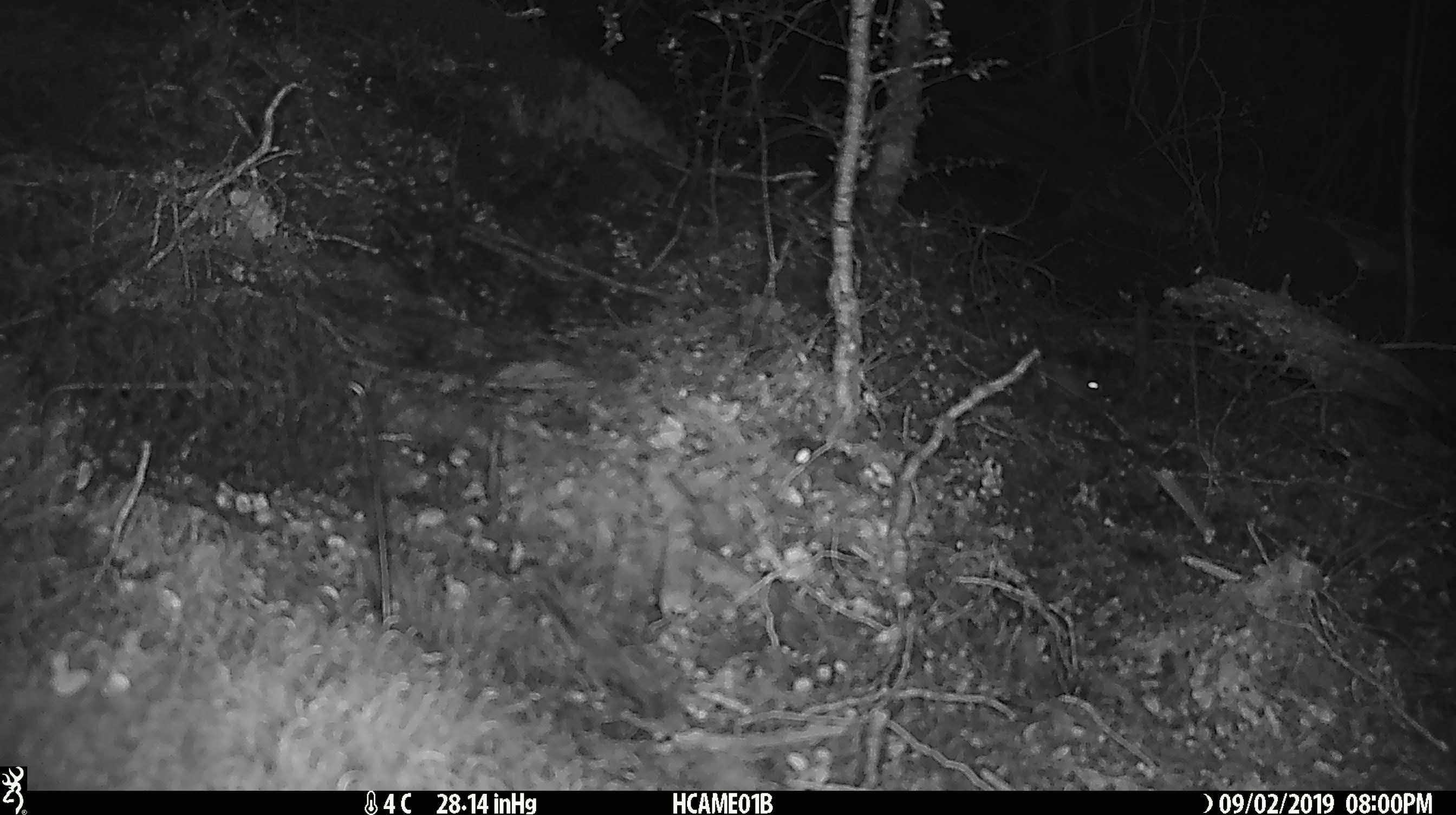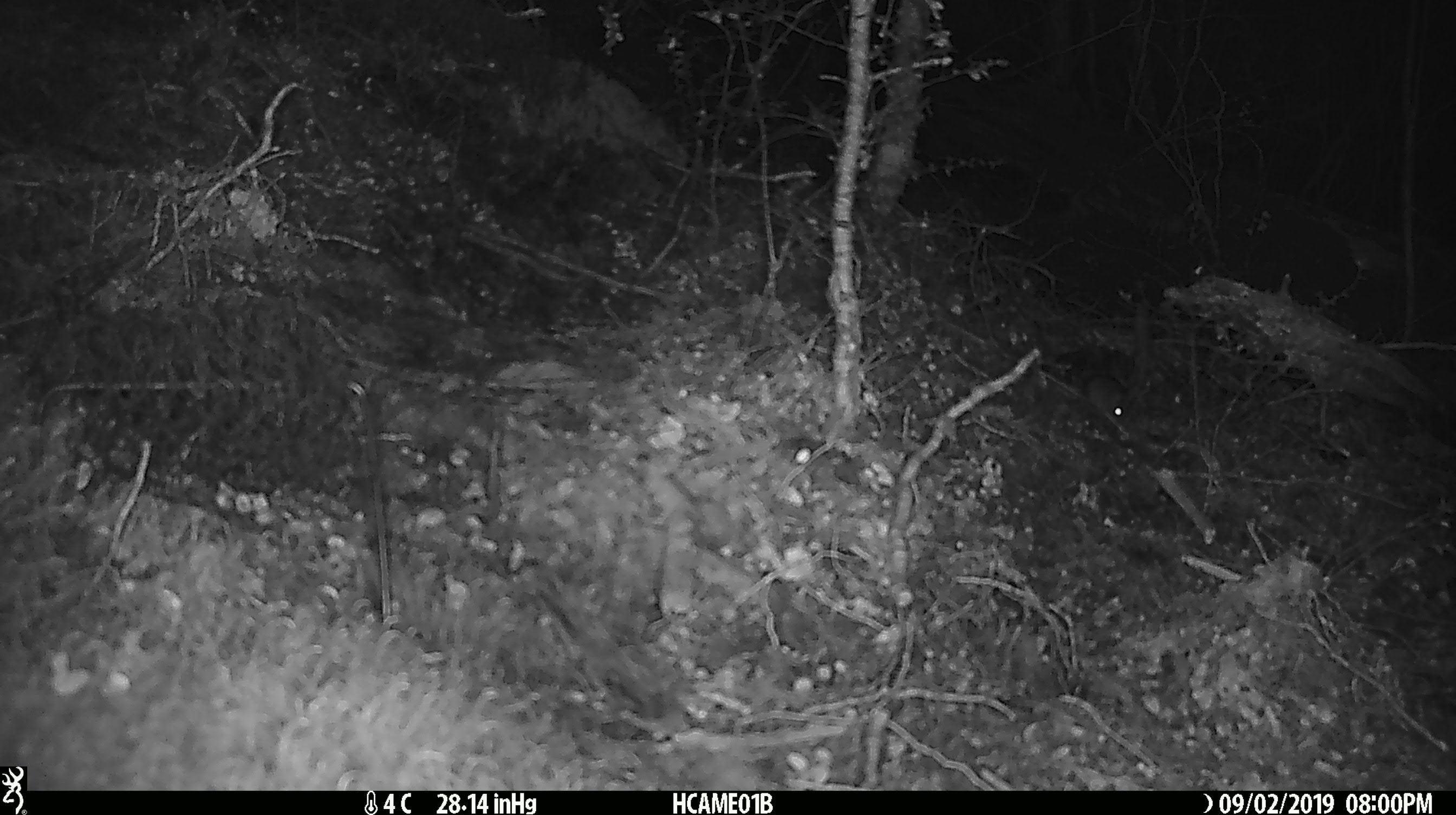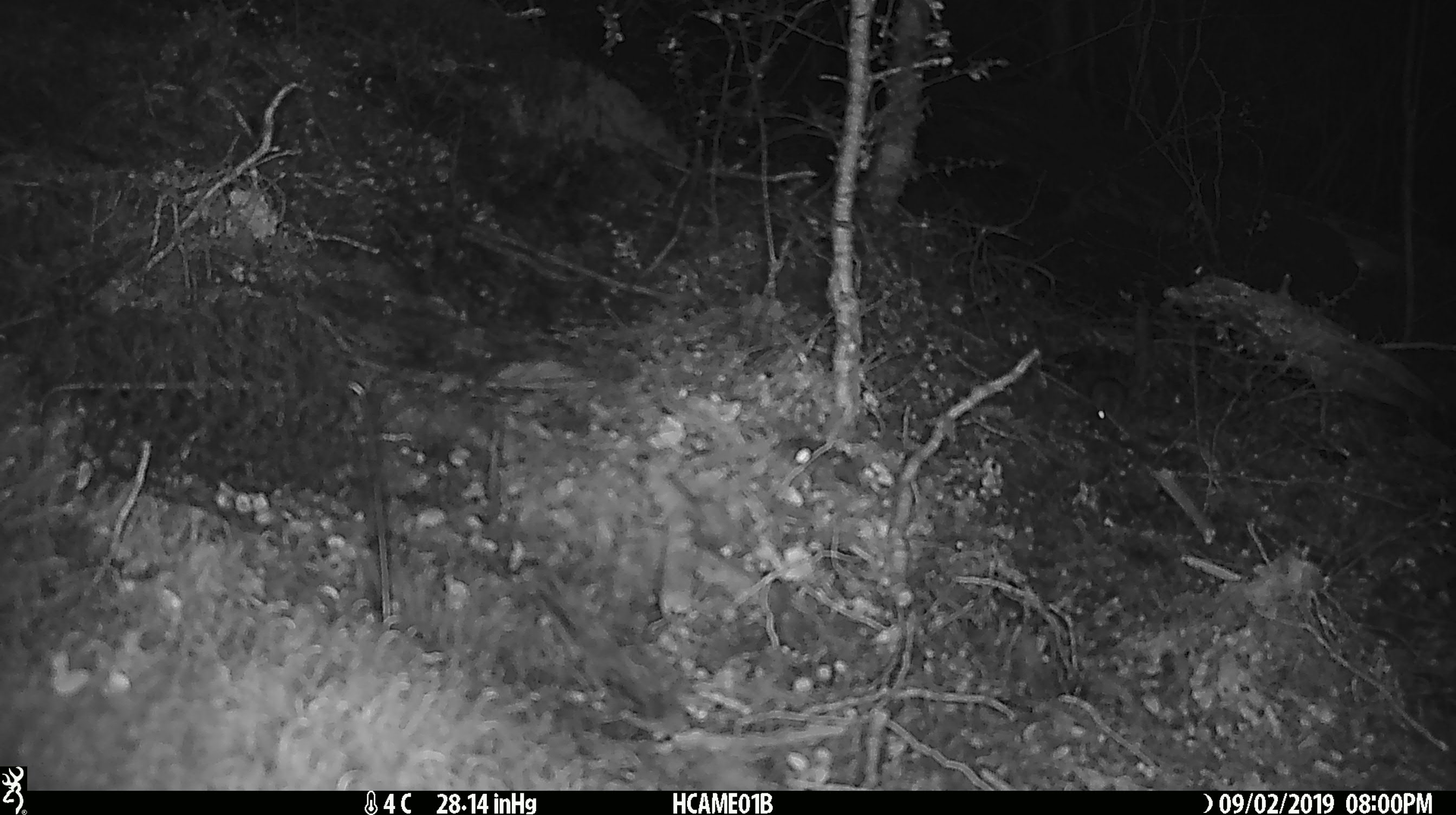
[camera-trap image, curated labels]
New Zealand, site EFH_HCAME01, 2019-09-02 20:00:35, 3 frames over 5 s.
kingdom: Animalia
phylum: Chordata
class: Mammalia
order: Rodentia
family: Muridae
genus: Mus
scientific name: Mus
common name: mouse